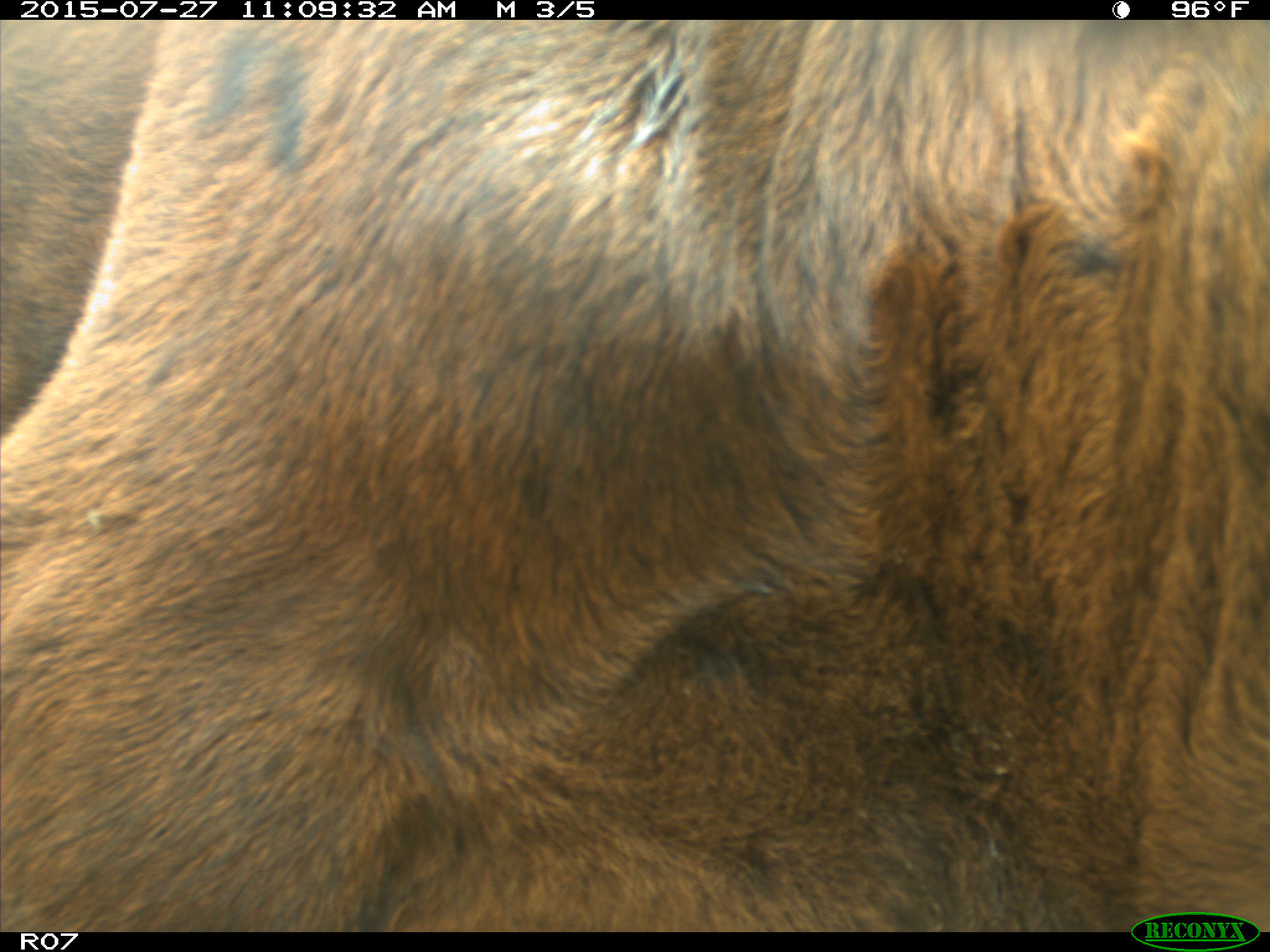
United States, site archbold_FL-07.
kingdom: Animalia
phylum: Chordata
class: Mammalia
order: Artiodactyla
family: Bovidae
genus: Bos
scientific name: Bos taurus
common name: domestic cow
Bos taurus (domestic cow).